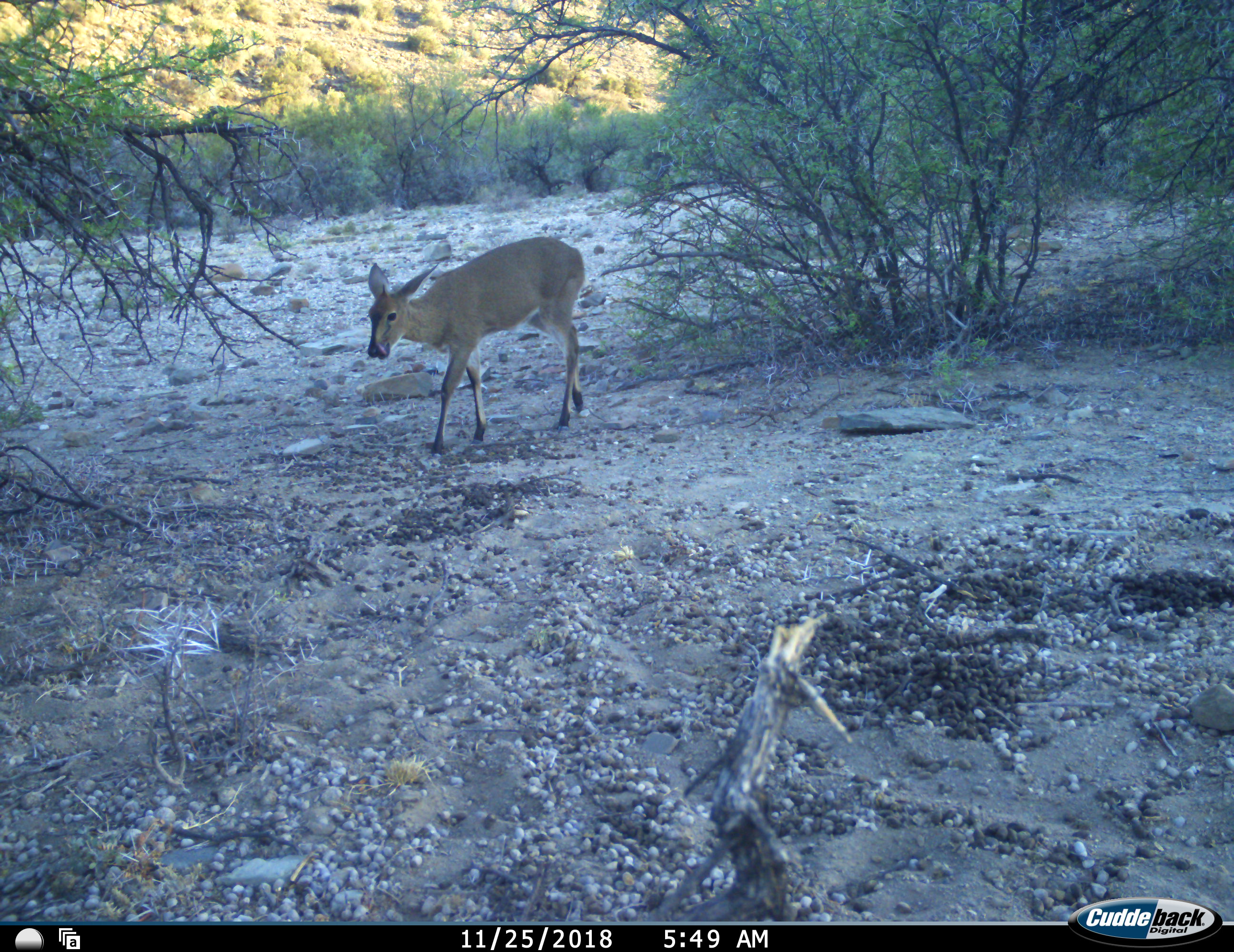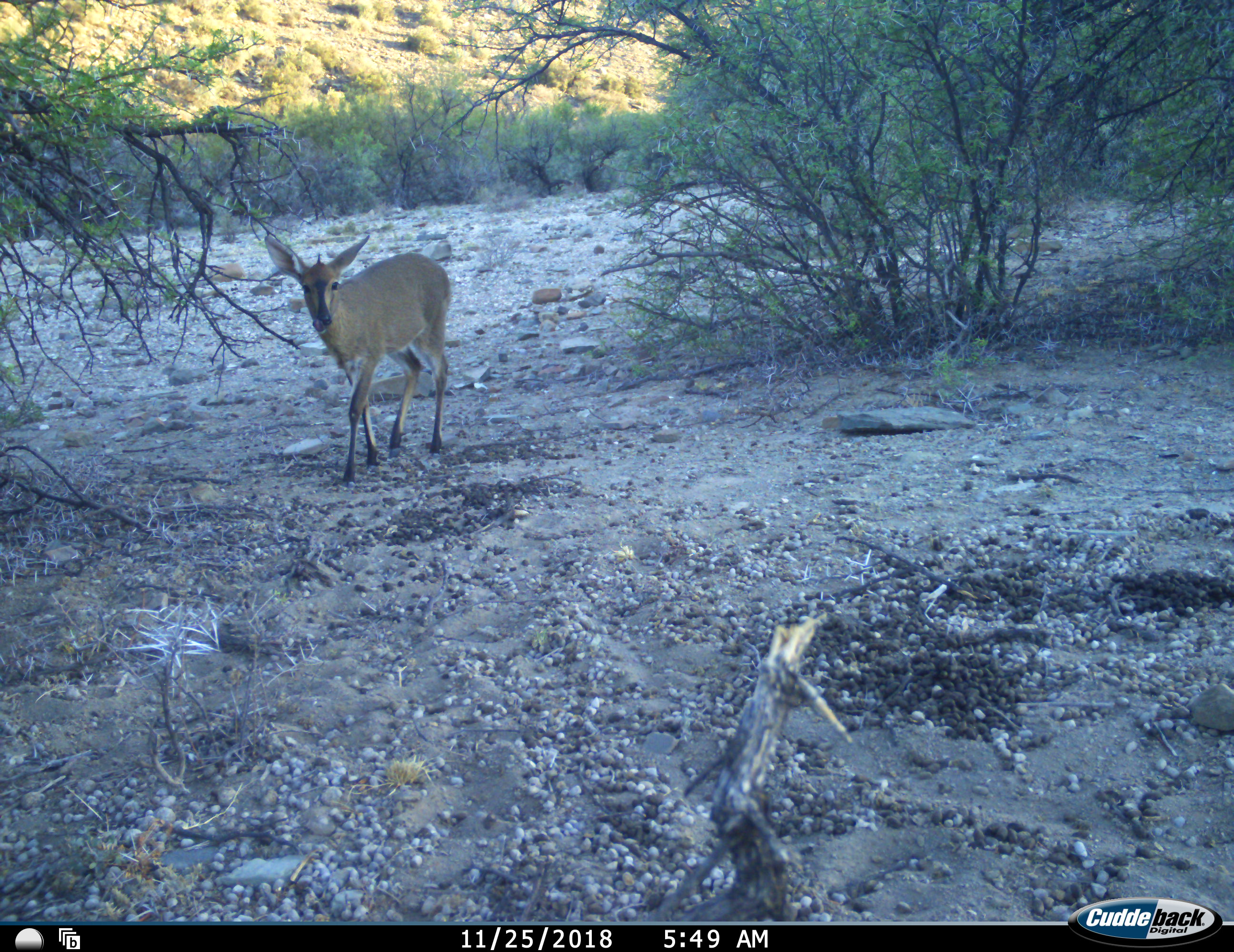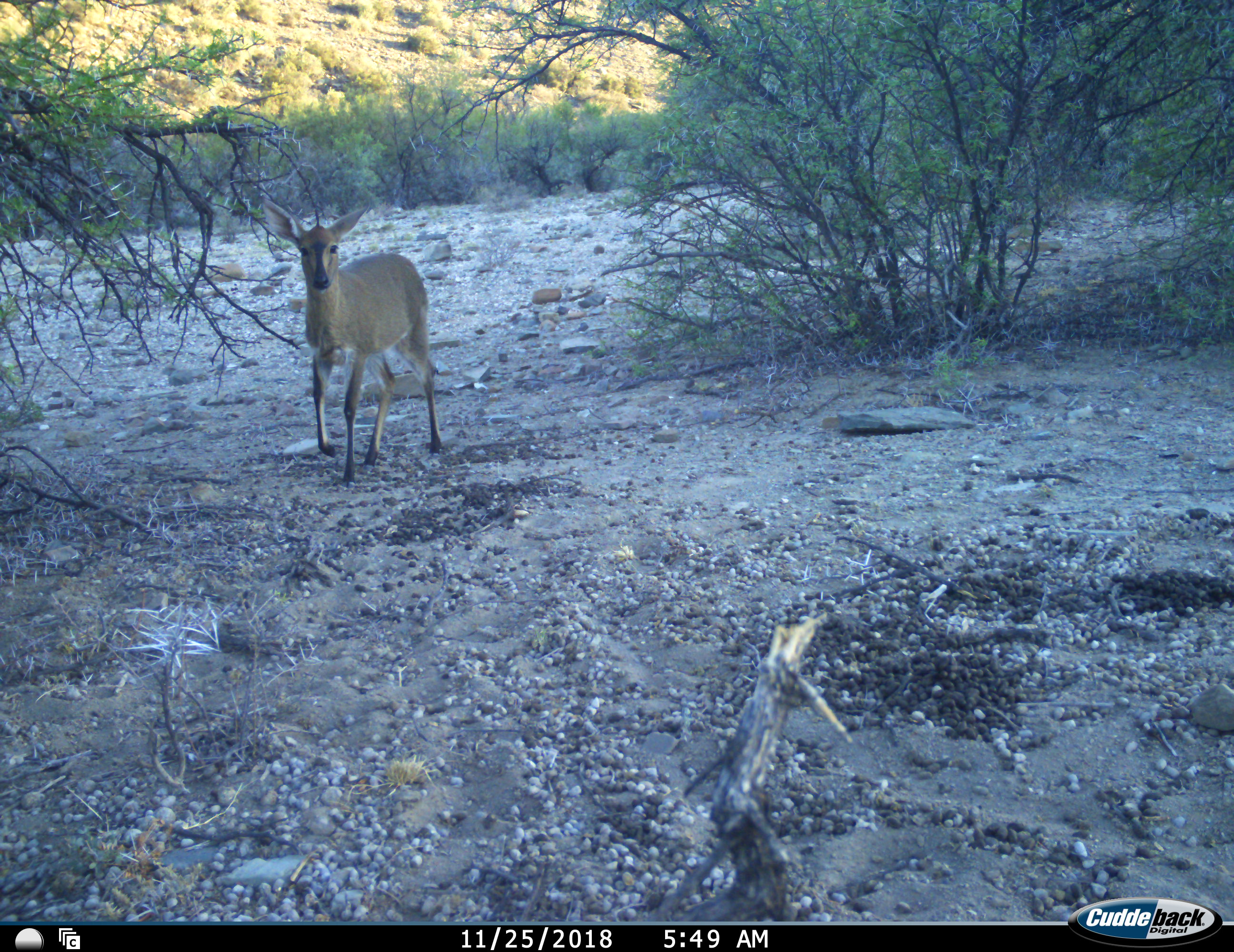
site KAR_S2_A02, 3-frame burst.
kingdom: Animalia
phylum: Chordata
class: Mammalia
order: Artiodactyla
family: Bovidae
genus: Sylvicapra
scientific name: Sylvicapra grimmia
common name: common duiker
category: duikercommongrey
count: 1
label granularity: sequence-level